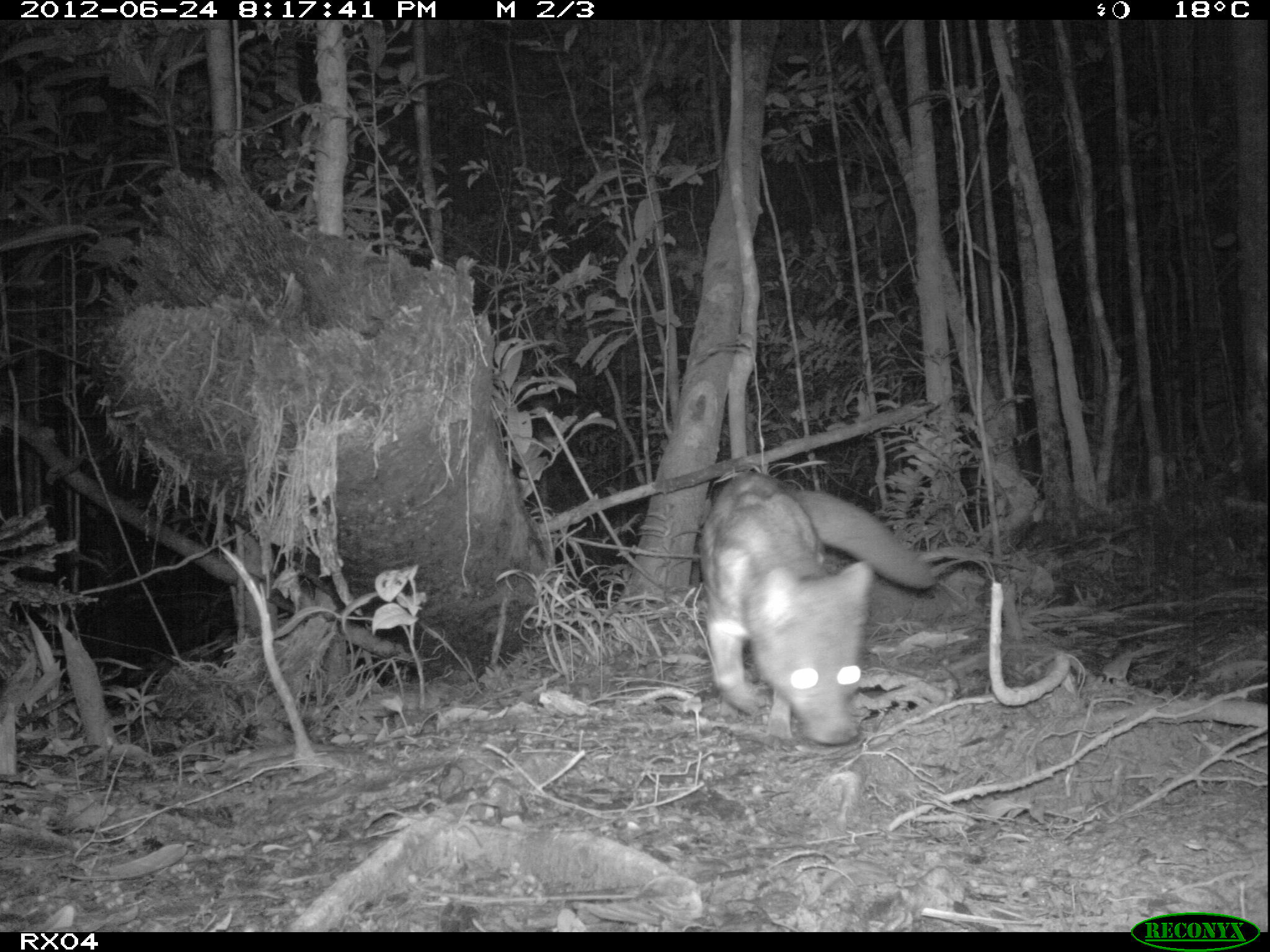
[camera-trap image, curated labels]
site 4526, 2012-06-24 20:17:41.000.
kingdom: Animalia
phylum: Chordata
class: Mammalia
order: Carnivora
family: Eupleridae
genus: Fossa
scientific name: Fossa fossana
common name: fanaloka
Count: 1.